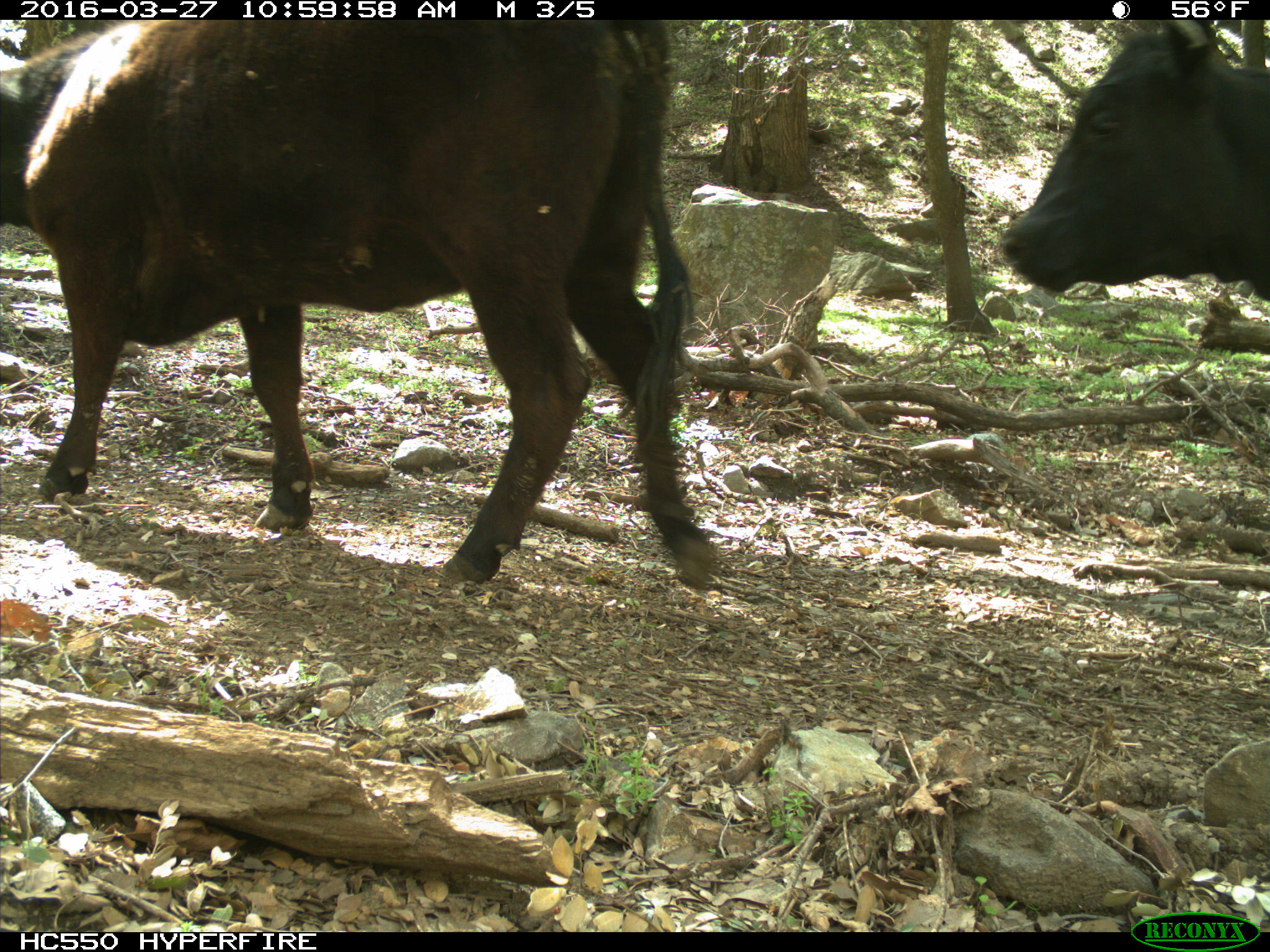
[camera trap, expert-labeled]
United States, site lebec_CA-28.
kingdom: Animalia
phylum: Chordata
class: Mammalia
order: Artiodactyla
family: Bovidae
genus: Bos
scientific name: Bos taurus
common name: domestic cow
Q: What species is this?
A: Bos taurus (domestic cow).